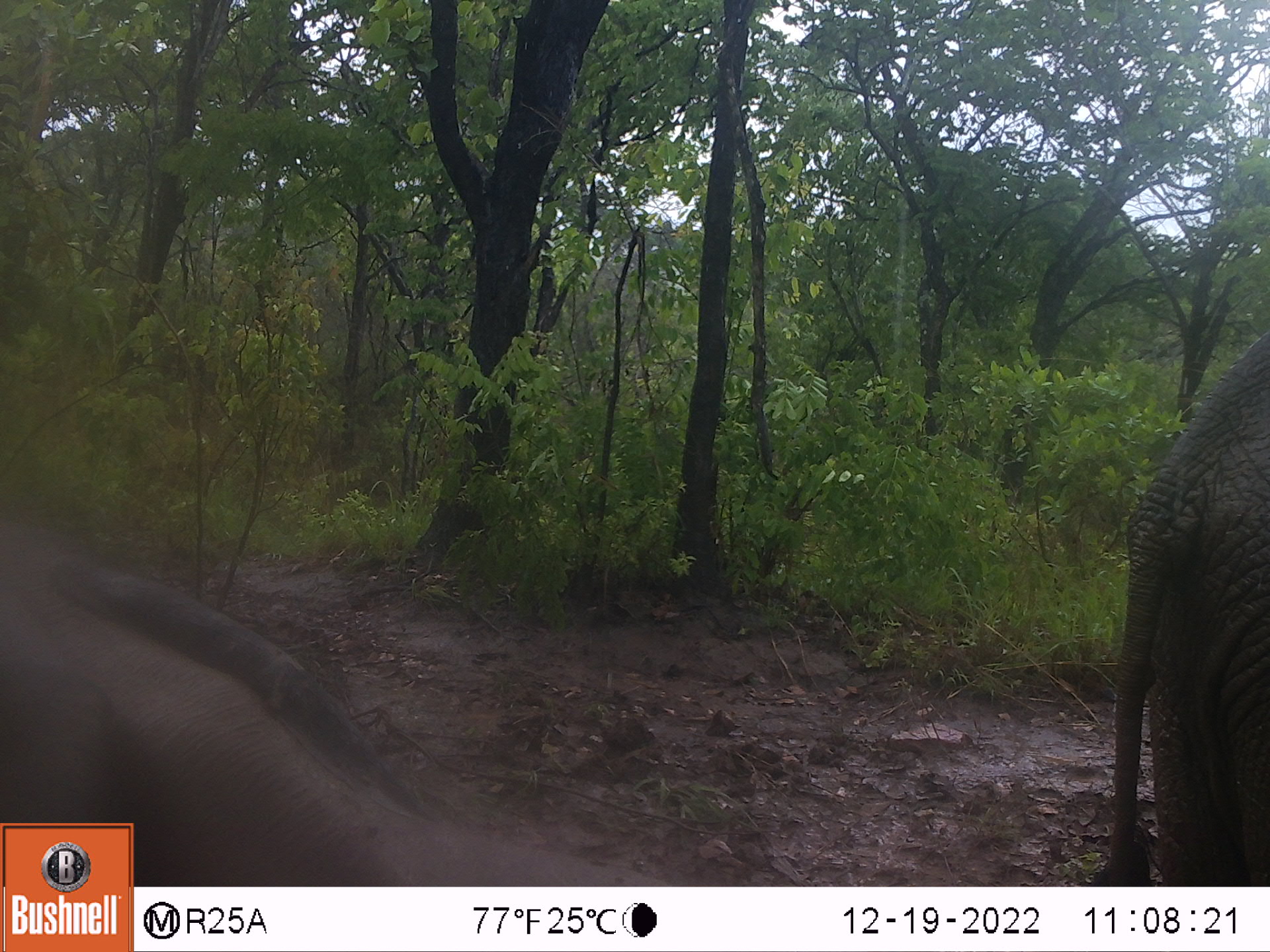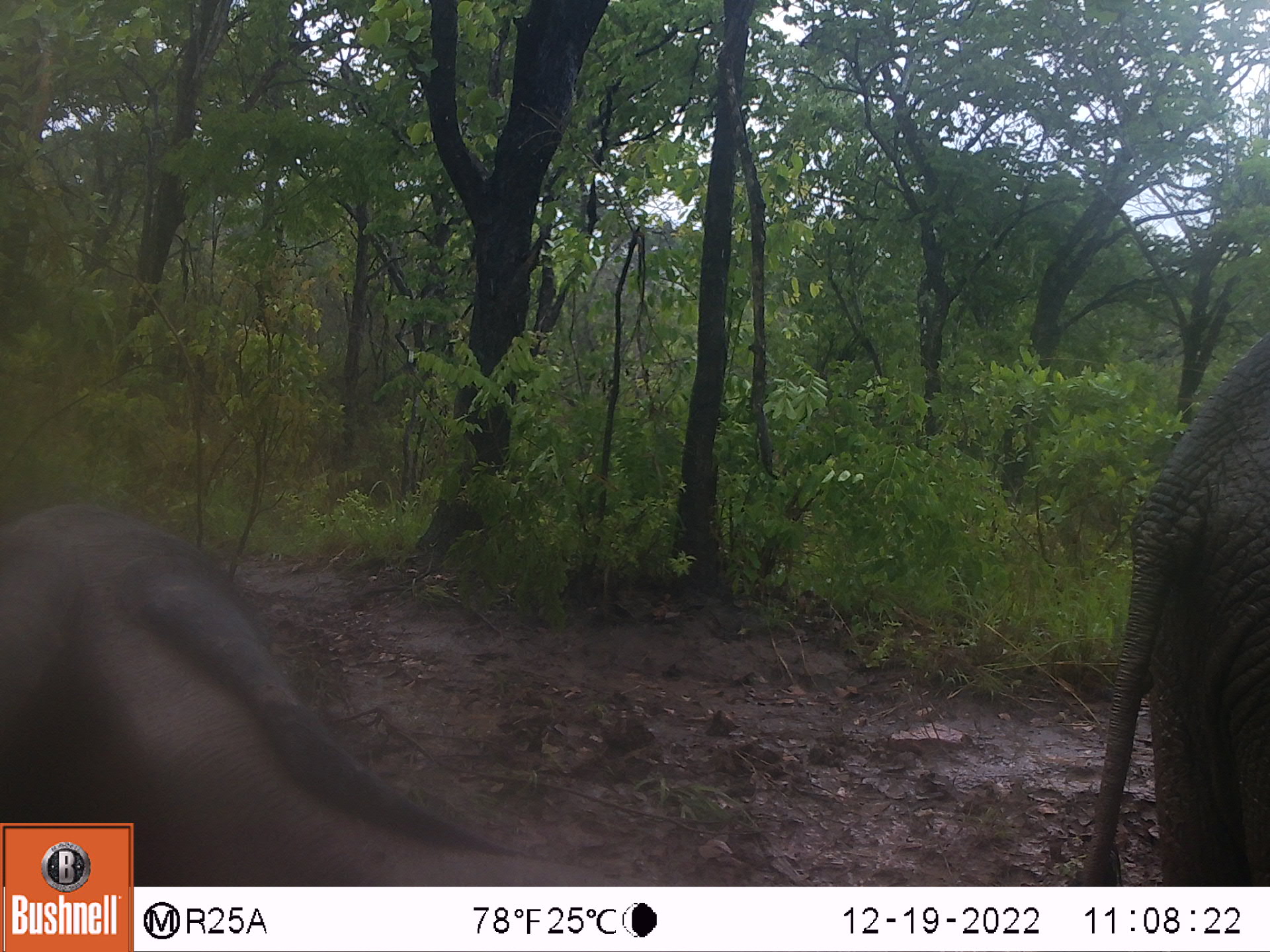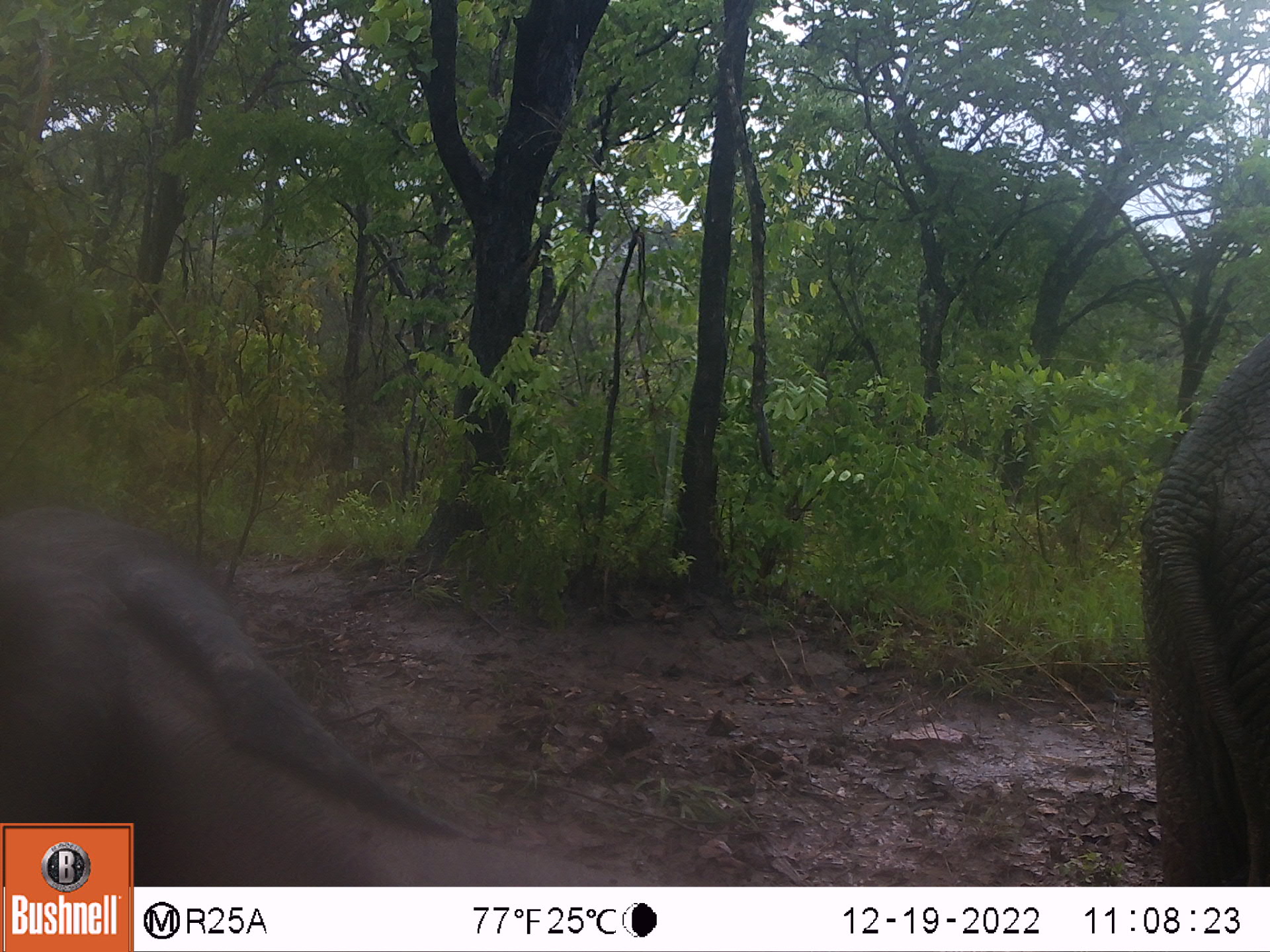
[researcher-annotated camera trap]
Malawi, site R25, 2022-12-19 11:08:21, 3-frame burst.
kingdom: Animalia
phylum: Chordata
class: Mammalia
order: Proboscidea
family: Elephantidae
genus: Loxodonta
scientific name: Loxodonta africana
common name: african savanna elephant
African savanna elephant (Loxodonta africana), count 2.